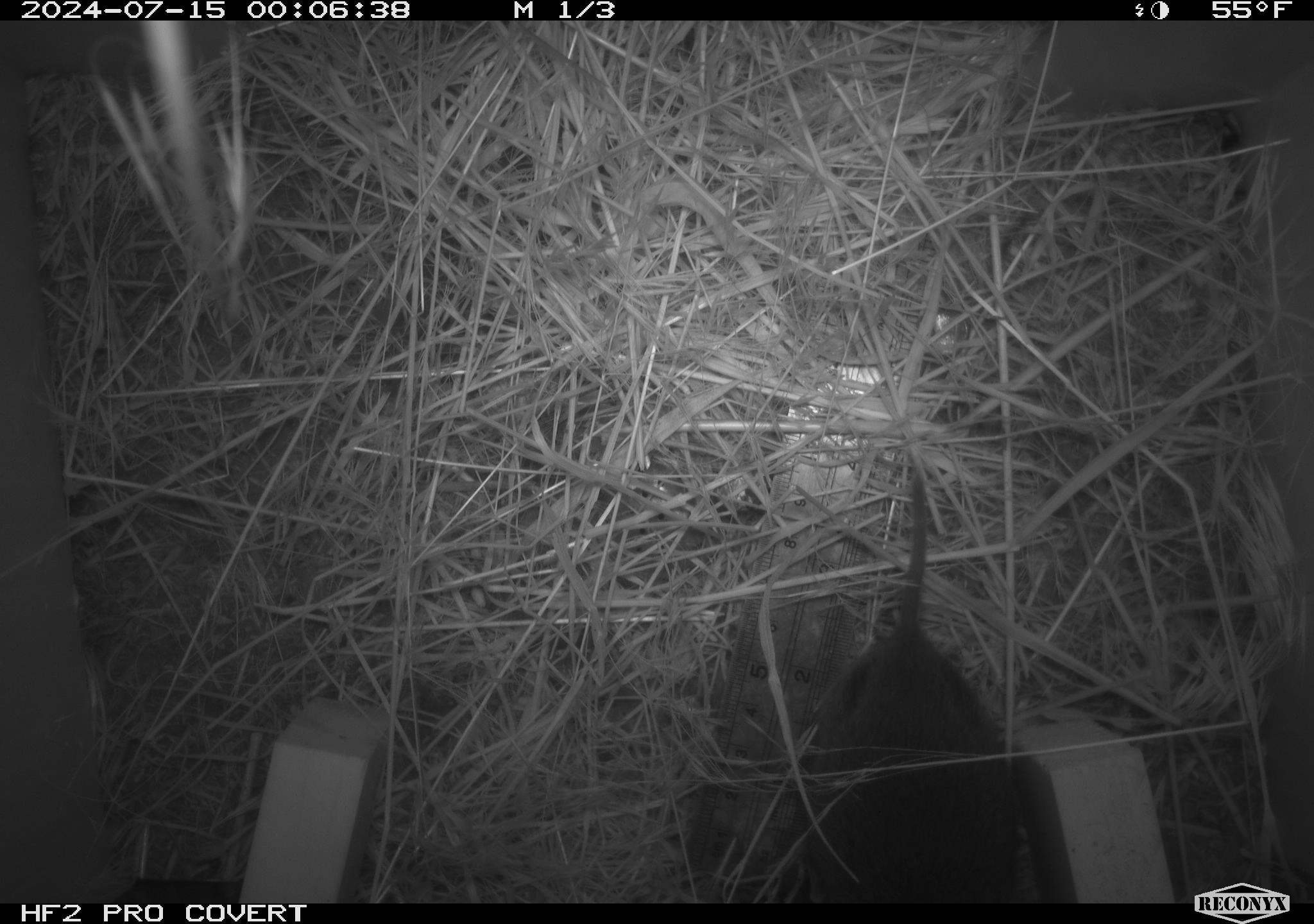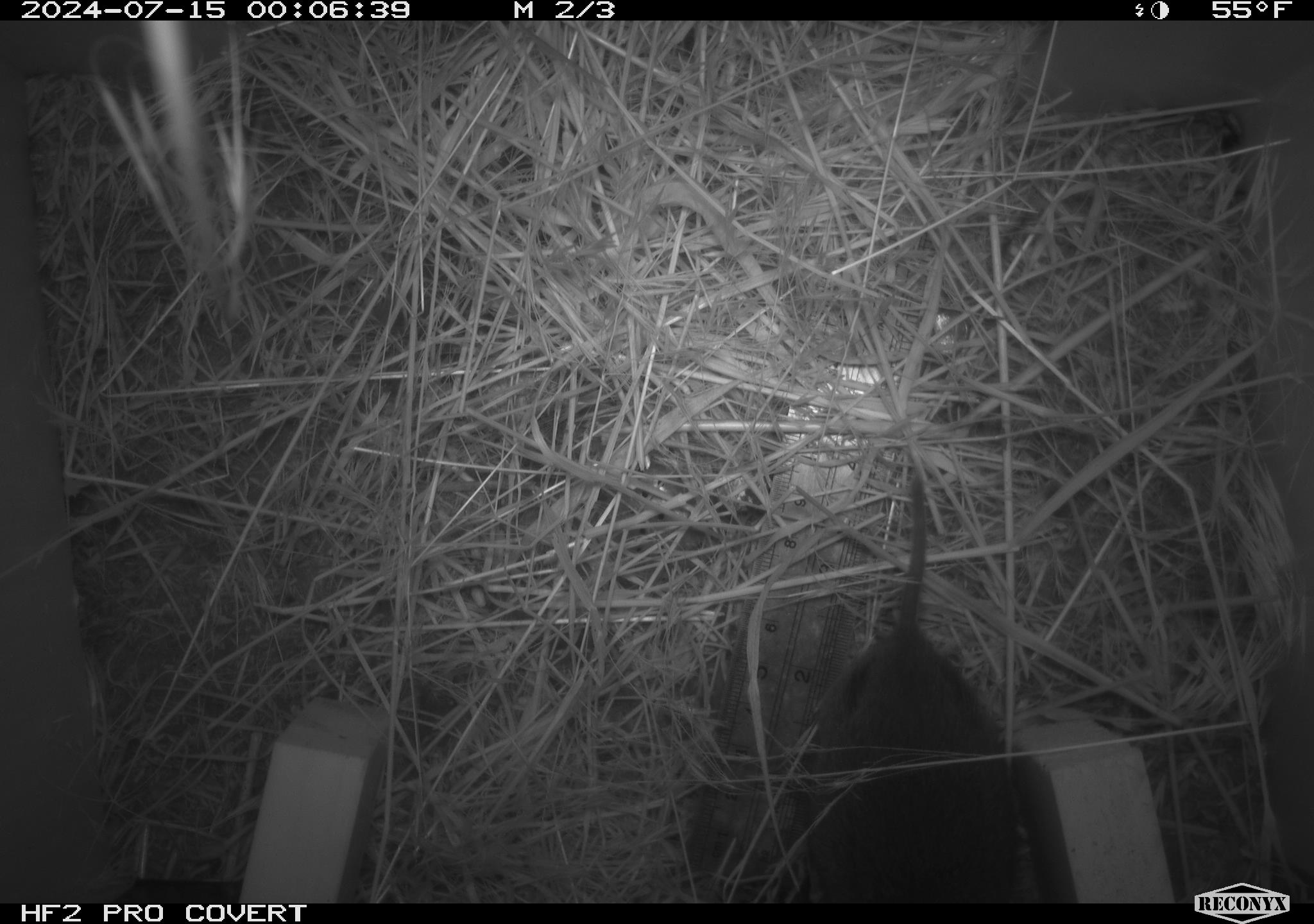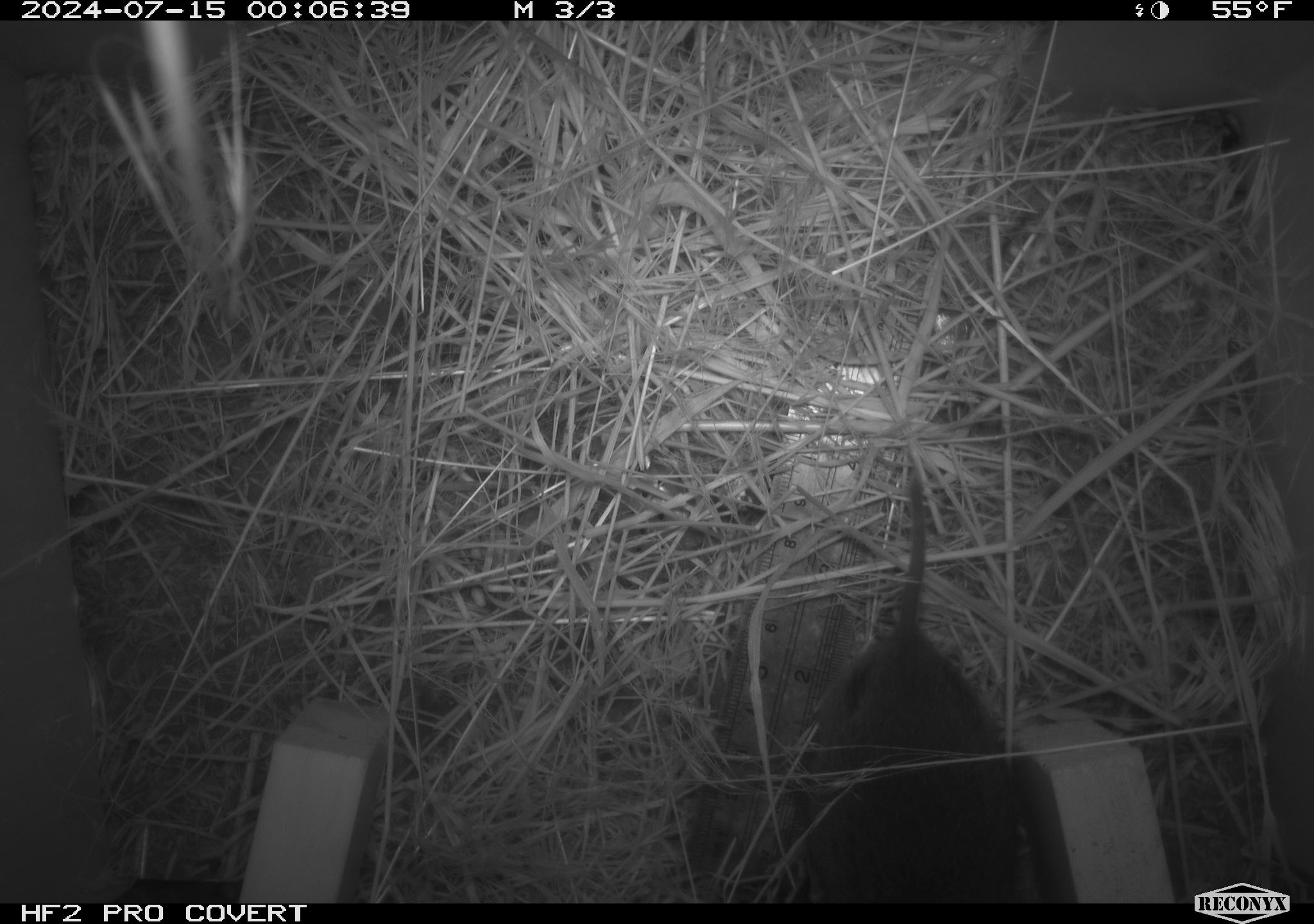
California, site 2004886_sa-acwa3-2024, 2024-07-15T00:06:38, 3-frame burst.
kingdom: Animalia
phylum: Chordata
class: Mammalia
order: Rodentia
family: Cricetidae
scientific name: Arvicolinae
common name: voles, lemmings, and muskrats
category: arvicolinae subfamily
Arvicolinae subfamily (voles, lemmings, and muskrats) (Arvicolinae).